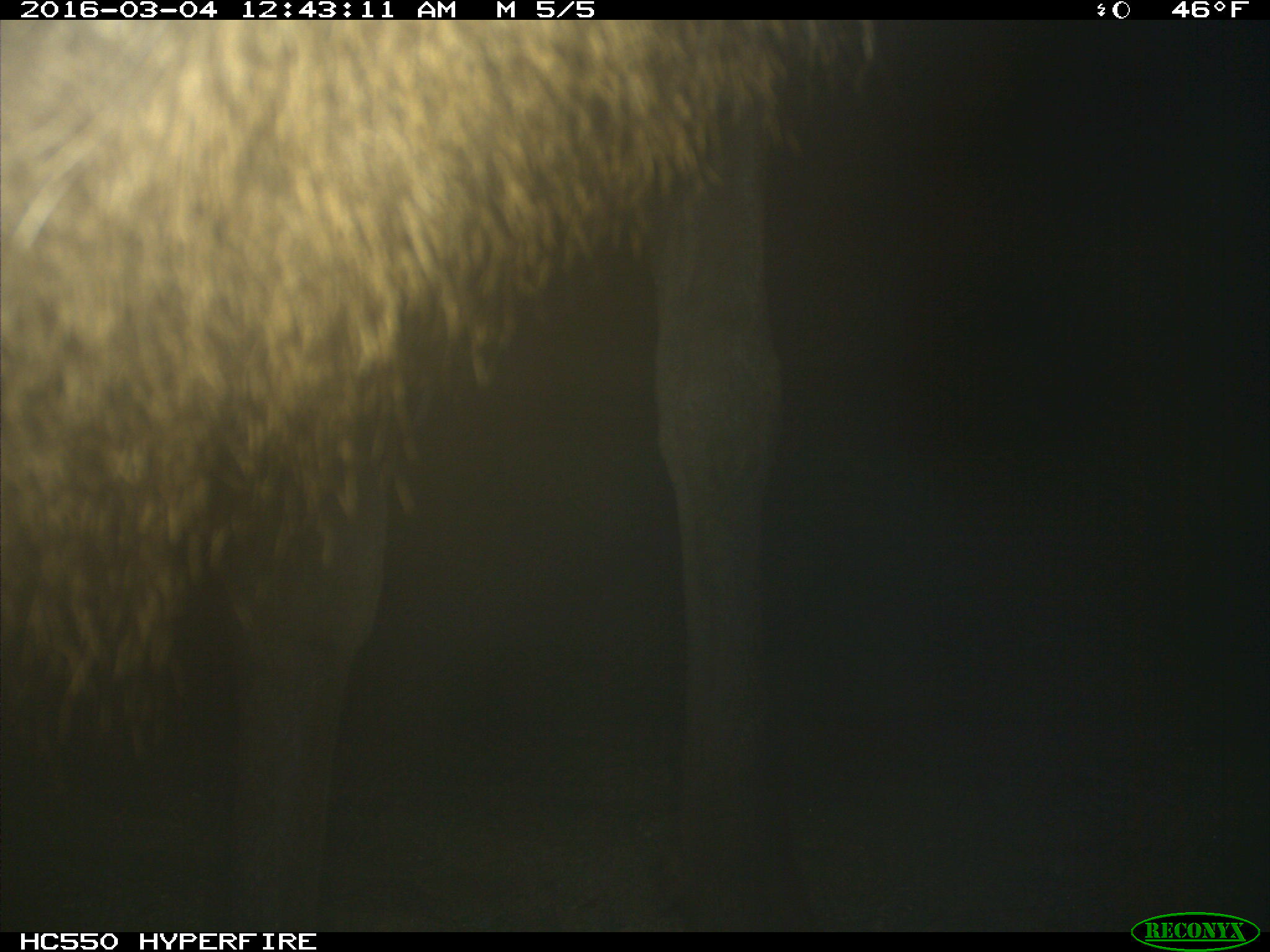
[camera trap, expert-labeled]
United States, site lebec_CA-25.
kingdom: Animalia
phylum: Chordata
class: Mammalia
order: Artiodactyla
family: Cervidae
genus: Cervus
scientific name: Cervus canadensis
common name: elk